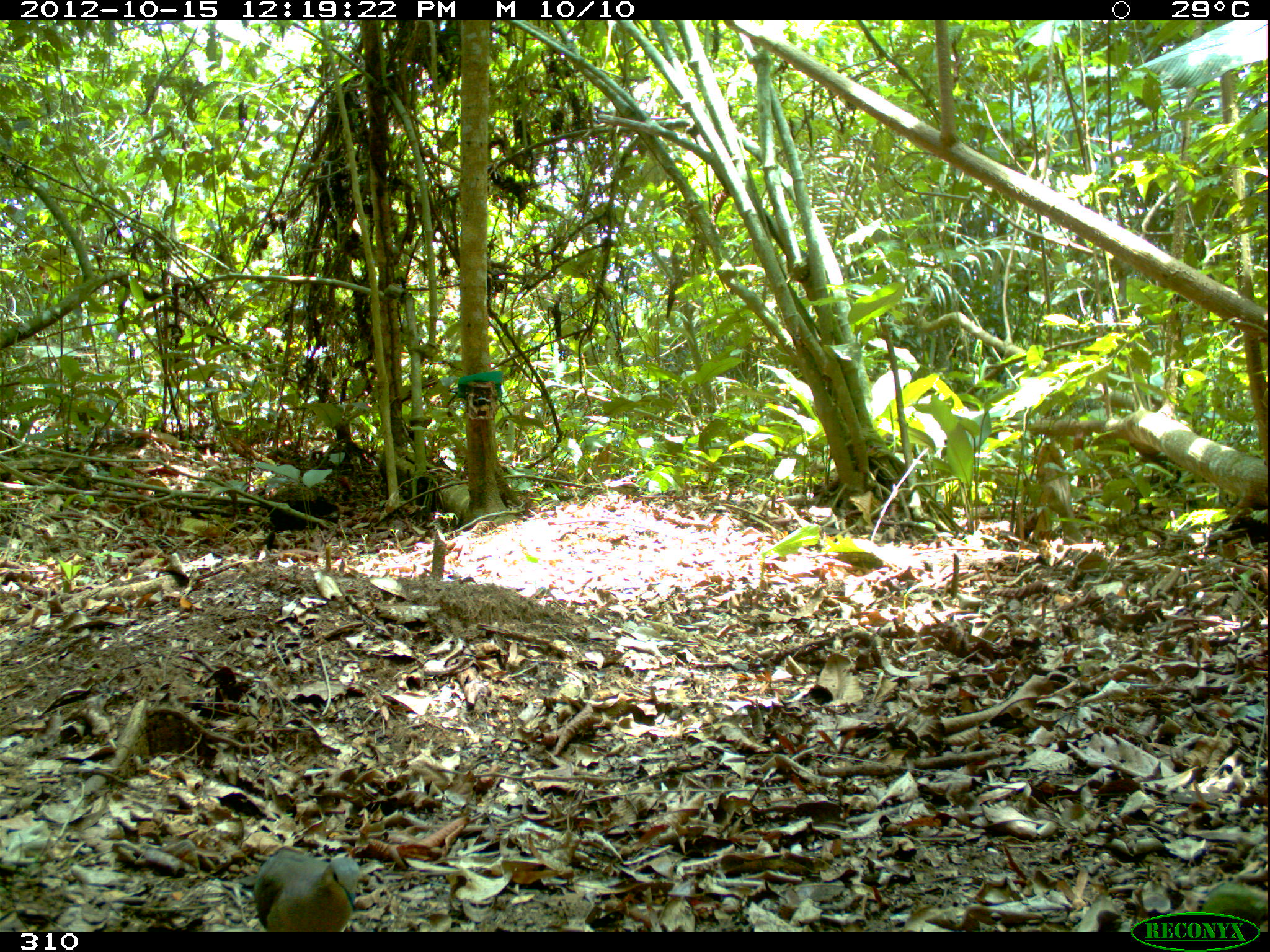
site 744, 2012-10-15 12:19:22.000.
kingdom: Animalia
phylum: Chordata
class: Aves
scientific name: Aves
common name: bird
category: unknown bird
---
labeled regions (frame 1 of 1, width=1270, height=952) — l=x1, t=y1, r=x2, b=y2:
unknown bird: l=253, t=848, r=360, b=932